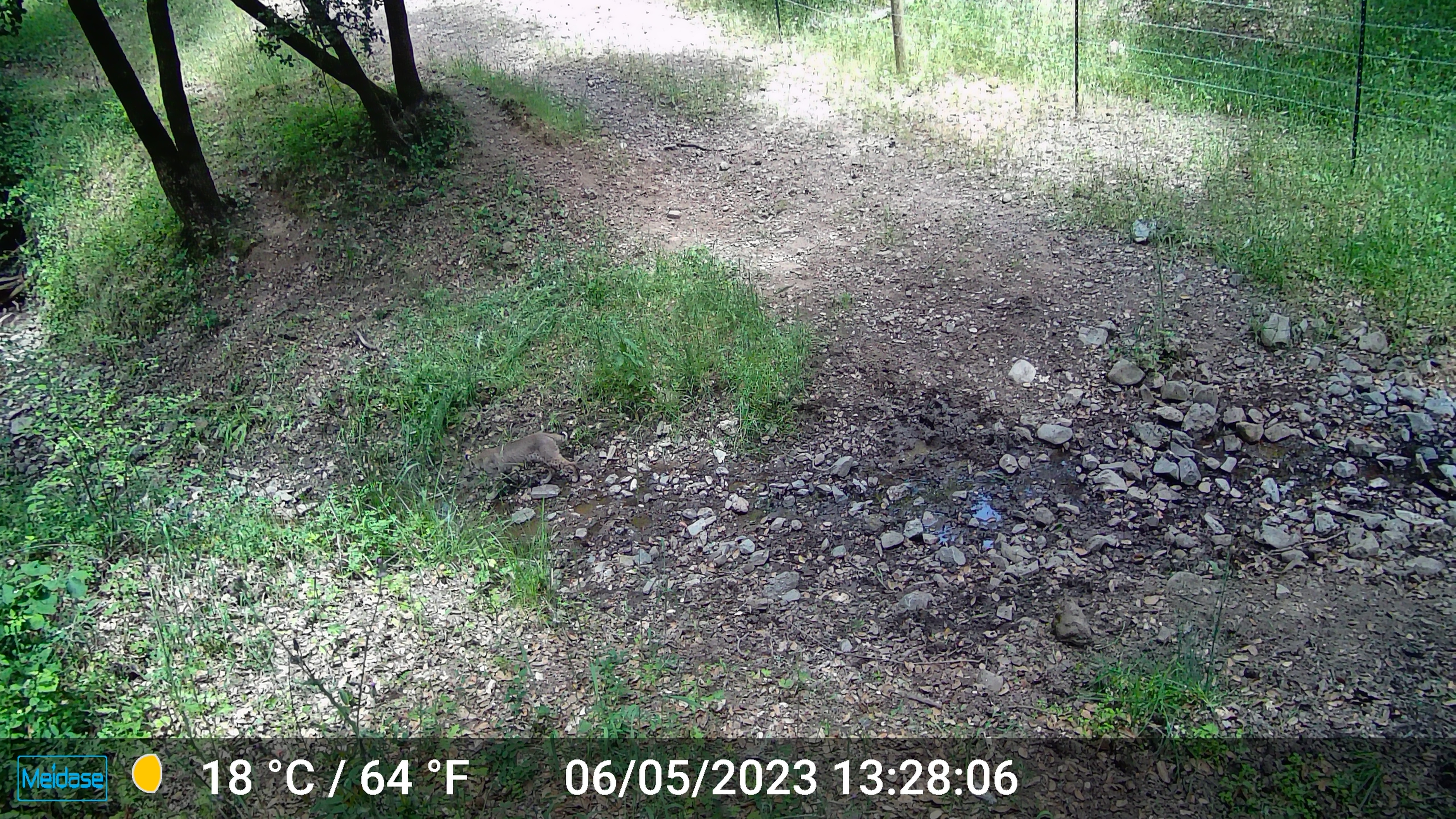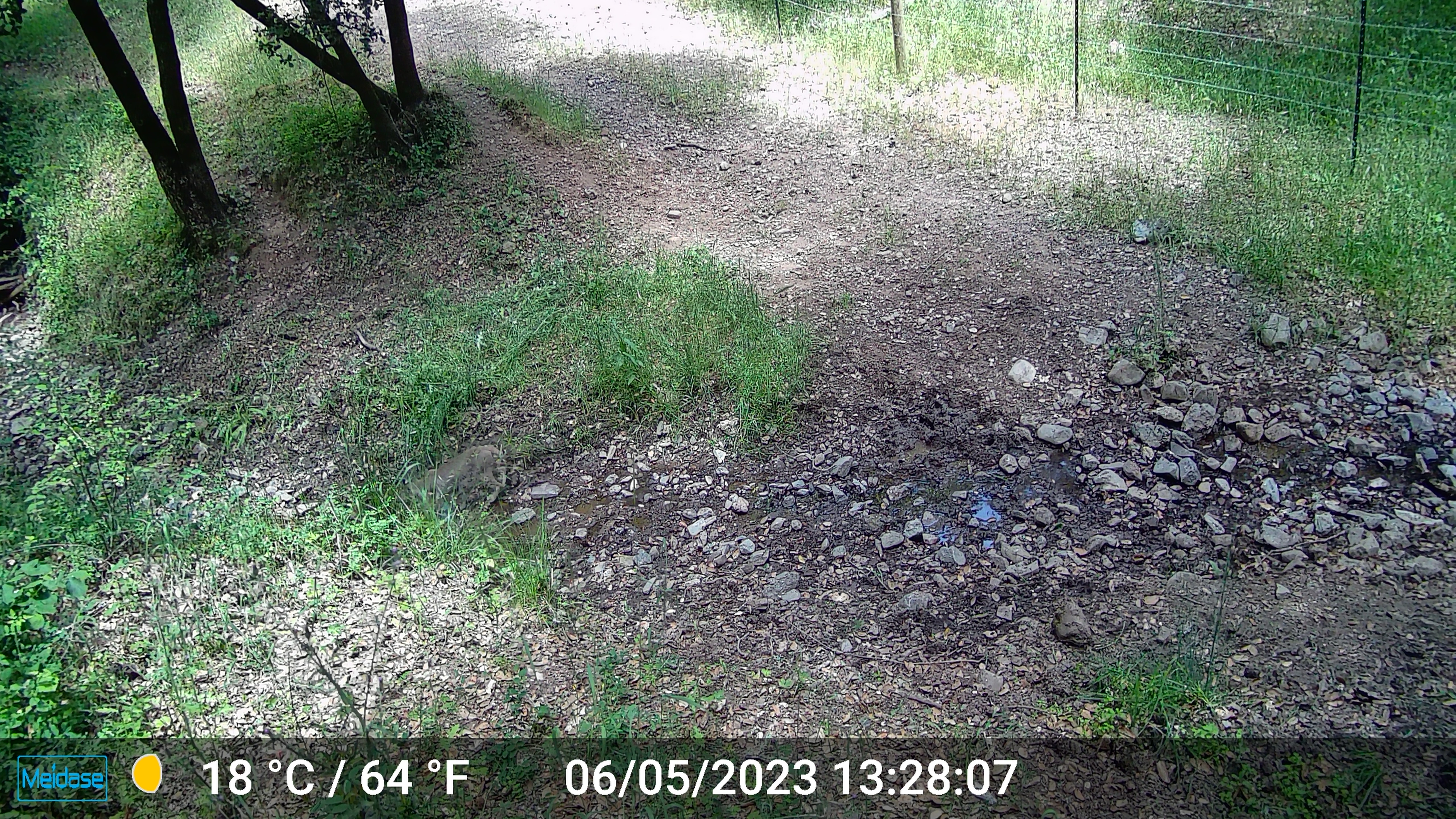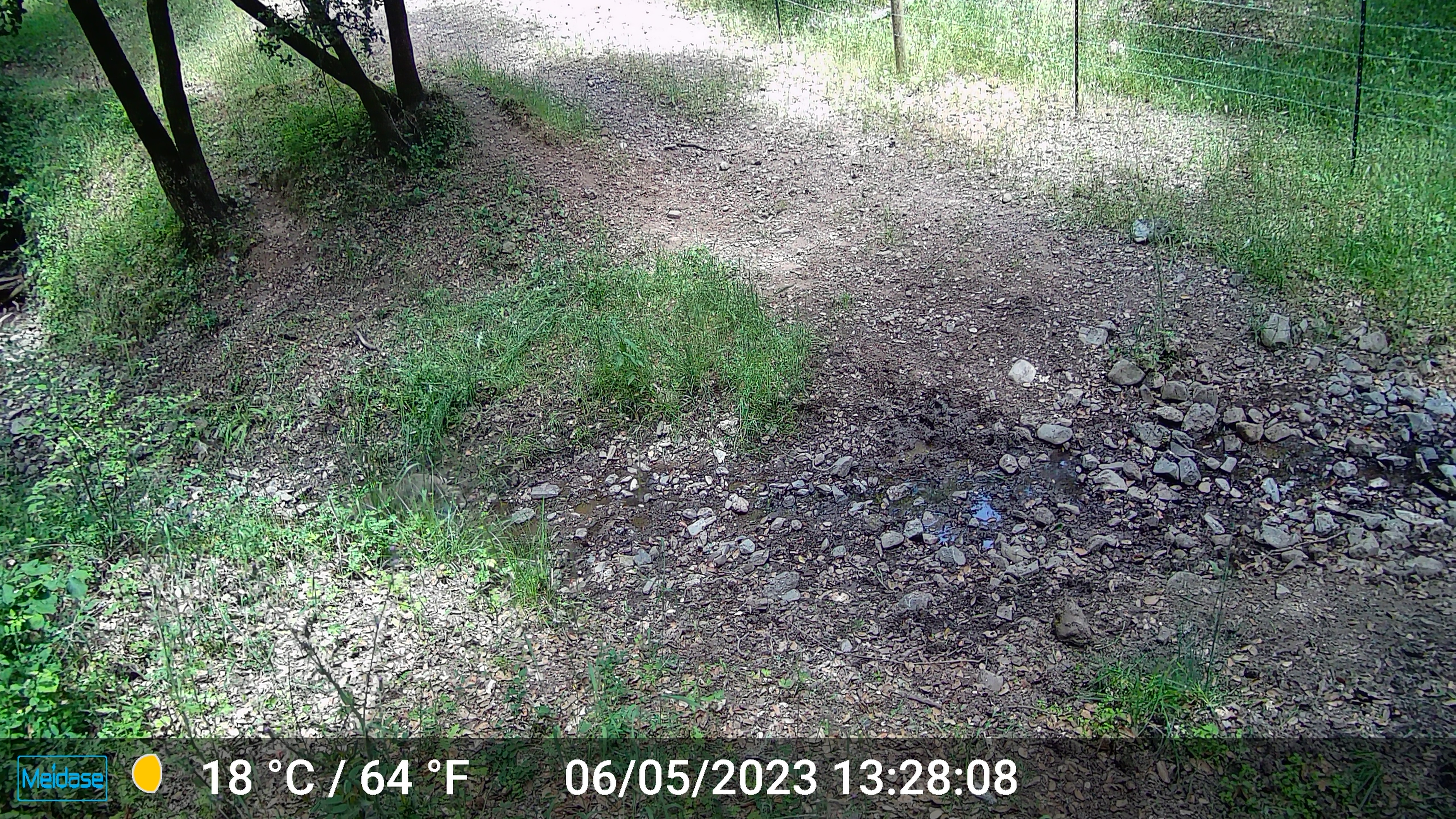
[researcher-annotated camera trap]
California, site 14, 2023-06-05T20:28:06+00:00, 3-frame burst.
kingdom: Animalia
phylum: Chordata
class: Mammalia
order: Carnivora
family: Felidae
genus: Lynx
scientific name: Lynx rufus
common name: bobcat